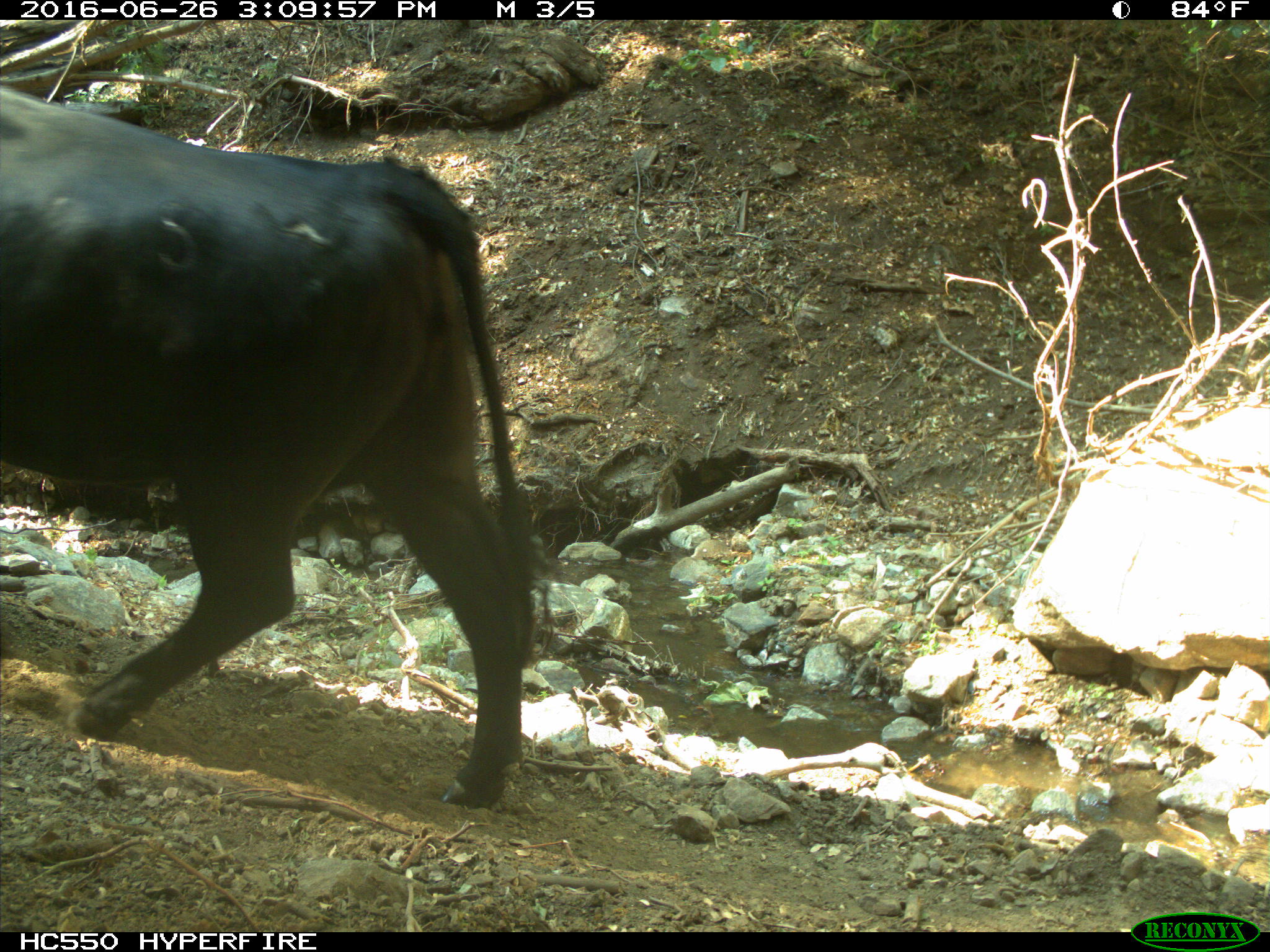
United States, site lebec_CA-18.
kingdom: Animalia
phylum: Chordata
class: Mammalia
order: Artiodactyla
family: Bovidae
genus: Bos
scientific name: Bos taurus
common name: domestic cow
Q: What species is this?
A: Bos taurus (domestic cow).